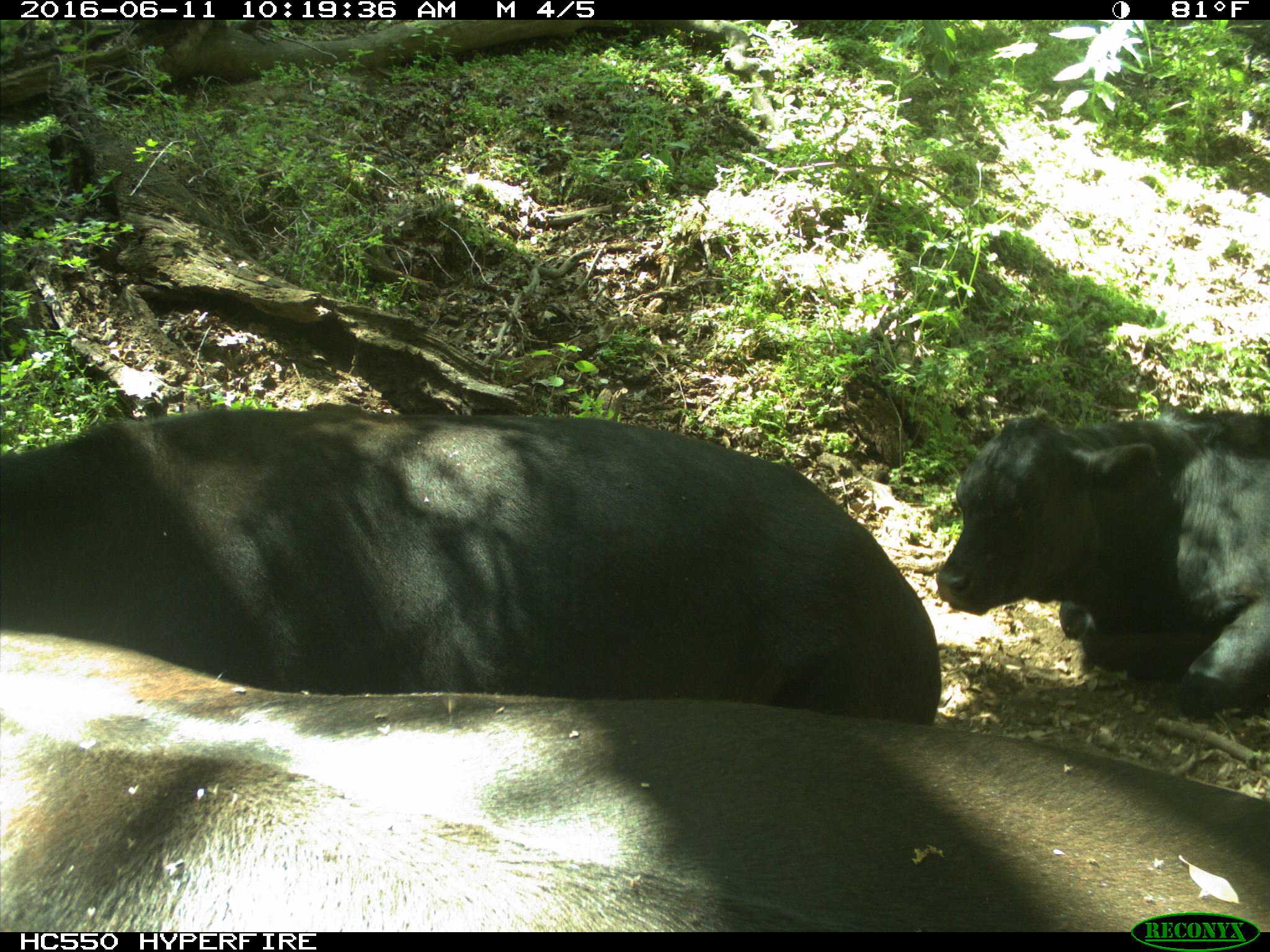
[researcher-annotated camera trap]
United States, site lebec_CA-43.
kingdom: Animalia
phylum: Chordata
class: Mammalia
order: Artiodactyla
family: Bovidae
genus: Bos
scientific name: Bos taurus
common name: domestic cow